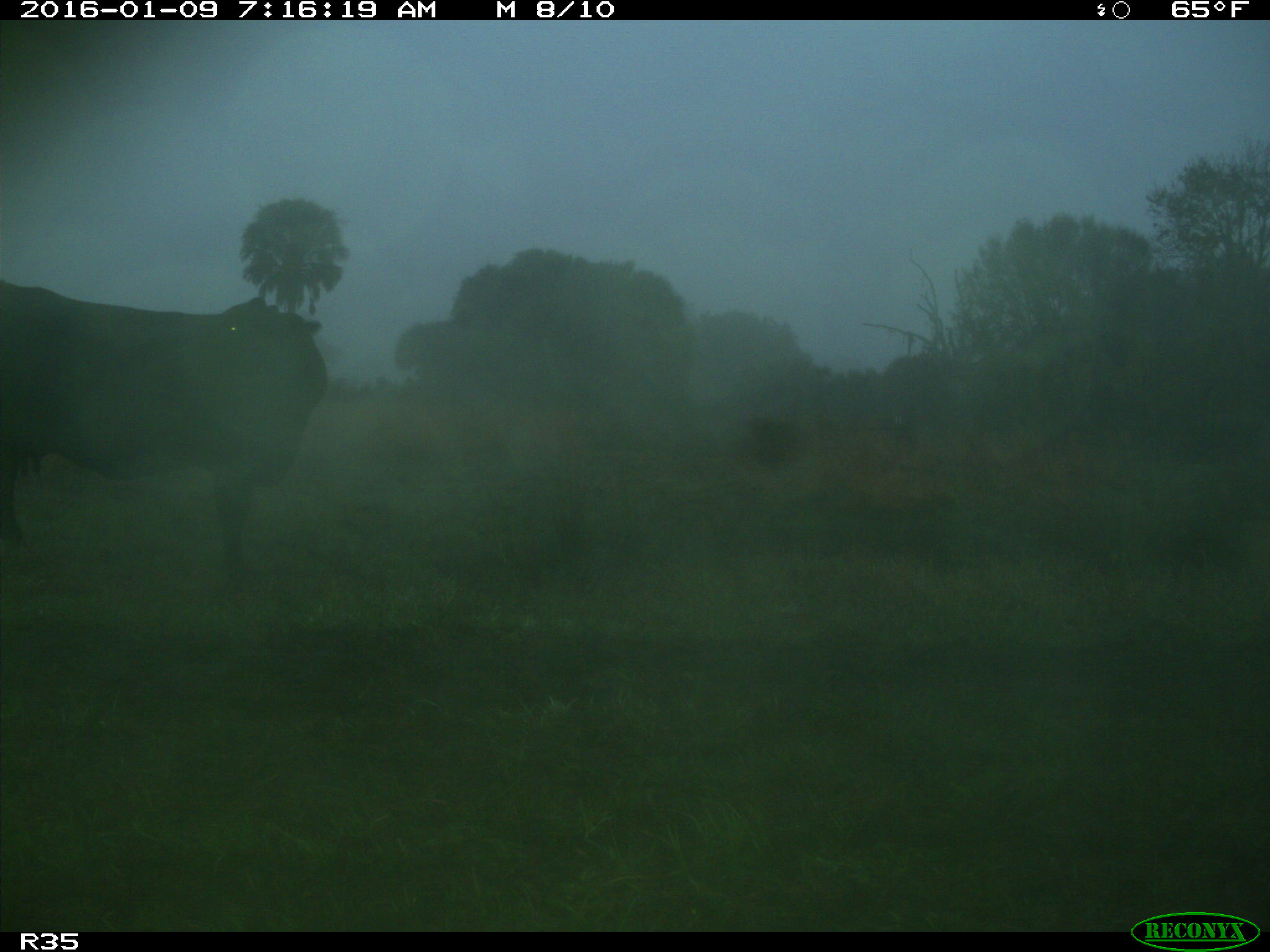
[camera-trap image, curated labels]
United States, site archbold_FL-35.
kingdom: Animalia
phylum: Chordata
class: Mammalia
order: Artiodactyla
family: Bovidae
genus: Bos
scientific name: Bos taurus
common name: domestic cow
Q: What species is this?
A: Bos taurus (domestic cow).